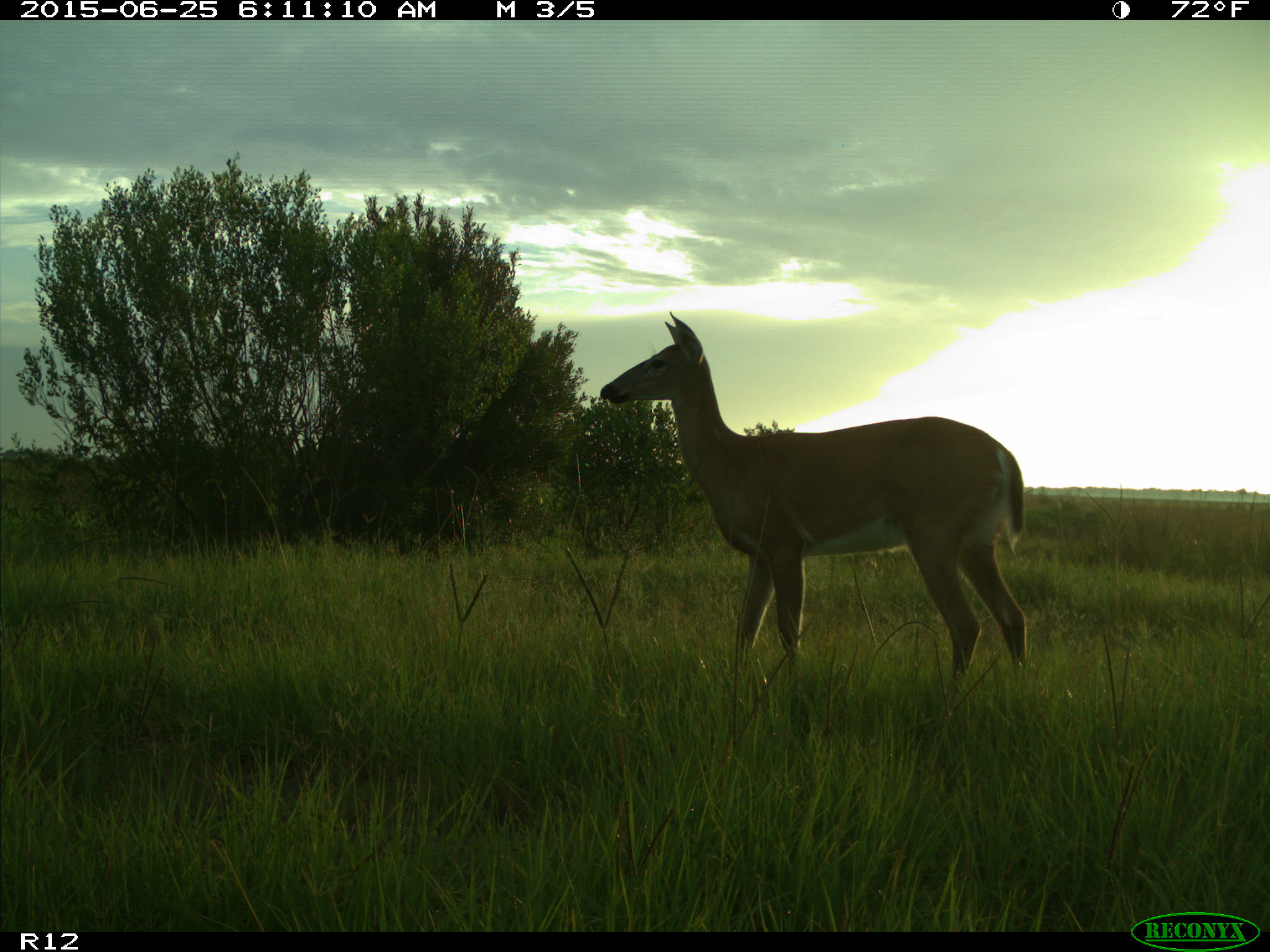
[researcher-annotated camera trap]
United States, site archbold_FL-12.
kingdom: Animalia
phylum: Chordata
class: Mammalia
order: Artiodactyla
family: Cervidae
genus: Odocoileus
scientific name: Odocoileus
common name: deer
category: unidentified deer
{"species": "unidentified deer (deer) (Odocoileus)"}